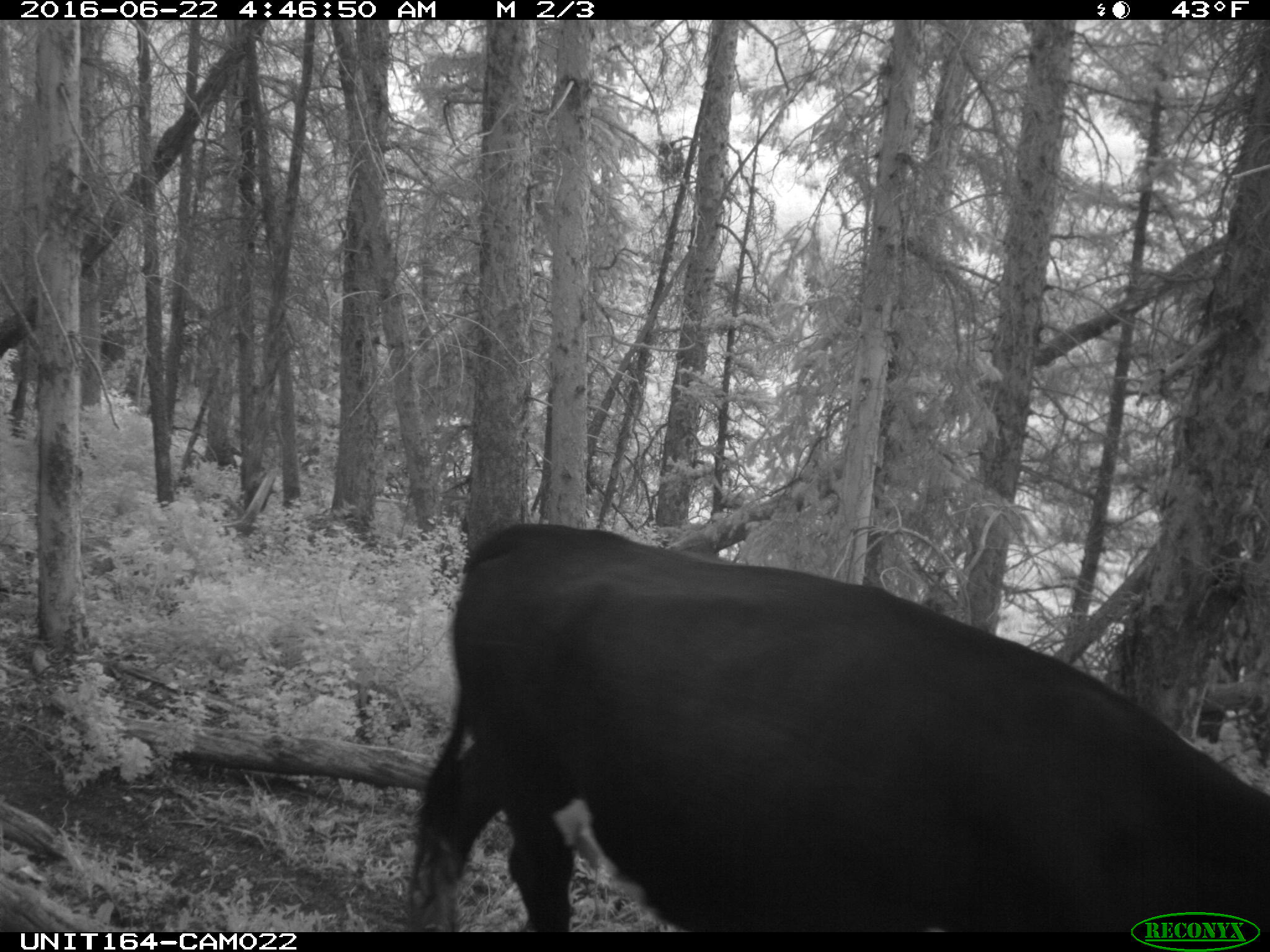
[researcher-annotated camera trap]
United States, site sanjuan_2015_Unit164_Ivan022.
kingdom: Animalia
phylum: Chordata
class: Mammalia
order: Artiodactyla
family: Bovidae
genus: Bos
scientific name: Bos taurus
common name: domestic cow